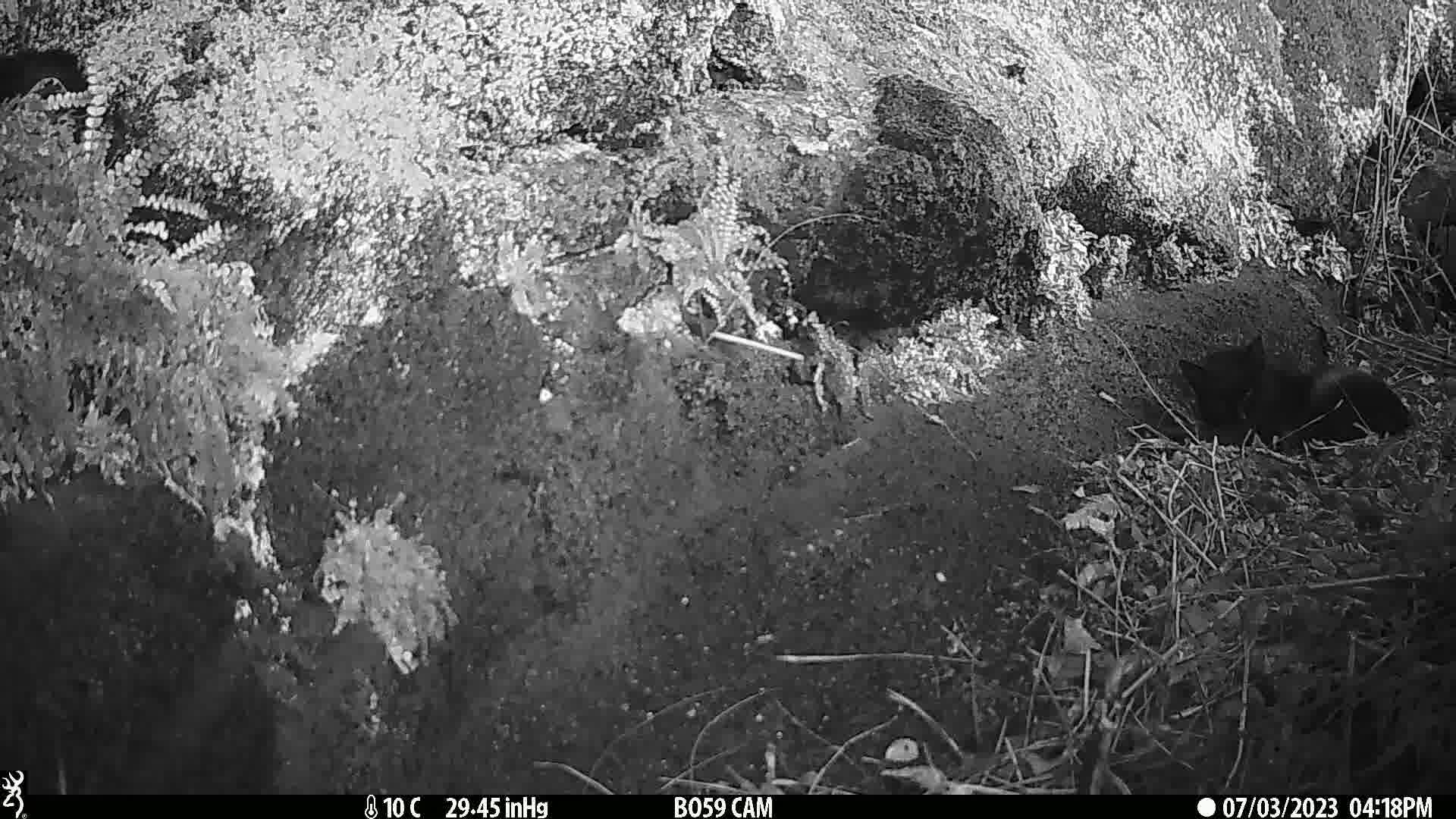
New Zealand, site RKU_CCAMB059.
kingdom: Animalia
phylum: Chordata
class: Mammalia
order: Carnivora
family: Felidae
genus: Felis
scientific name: Felis catus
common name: domestic cat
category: cat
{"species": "cat (domestic cat) (Felis catus)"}